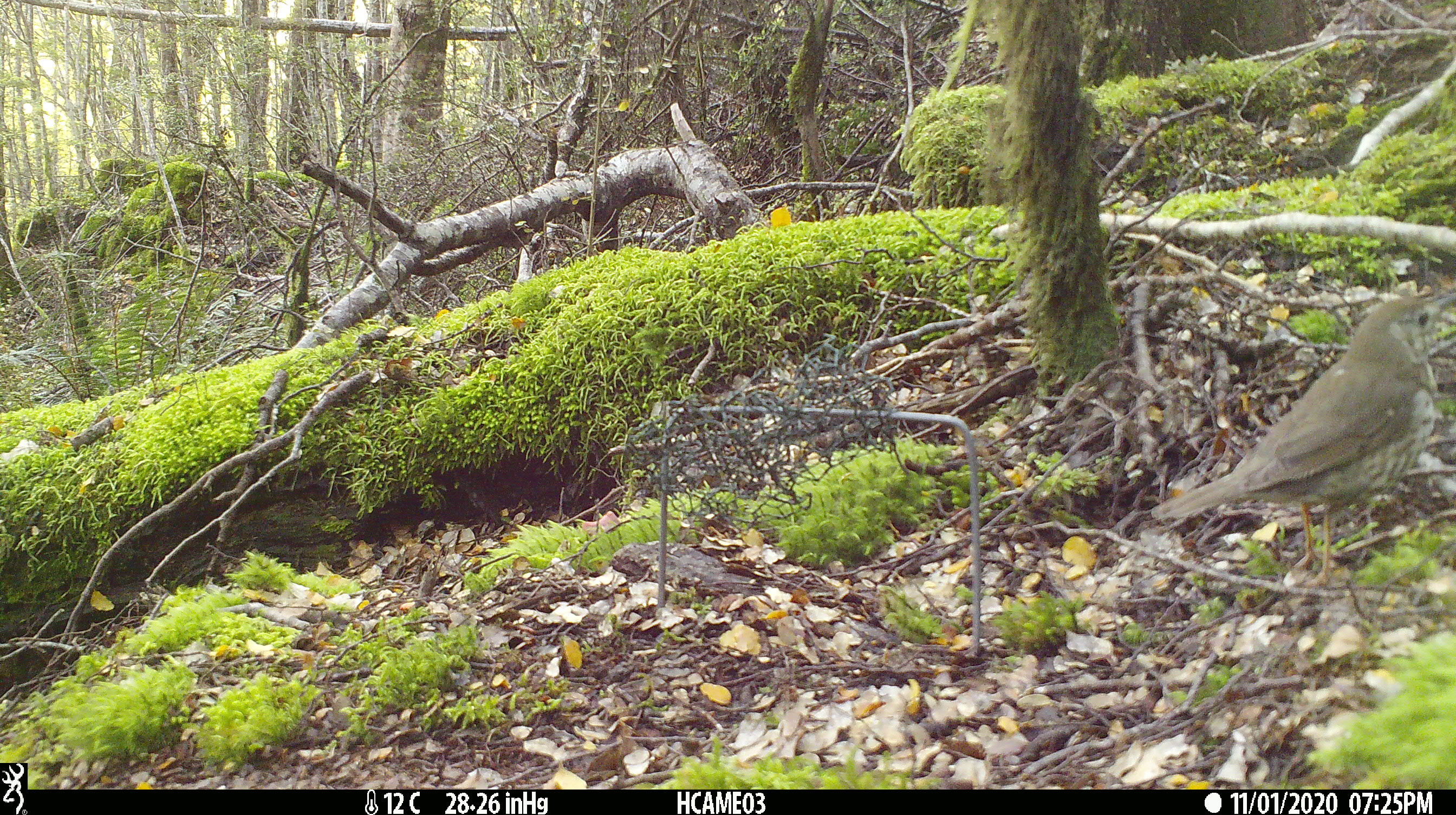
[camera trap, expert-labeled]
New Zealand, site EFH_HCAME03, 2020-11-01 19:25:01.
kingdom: Animalia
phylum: Chordata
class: Aves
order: Passeriformes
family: Turdidae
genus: Turdus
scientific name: Turdus philomelos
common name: song thrush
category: thrush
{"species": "thrush (song thrush) (Turdus philomelos)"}